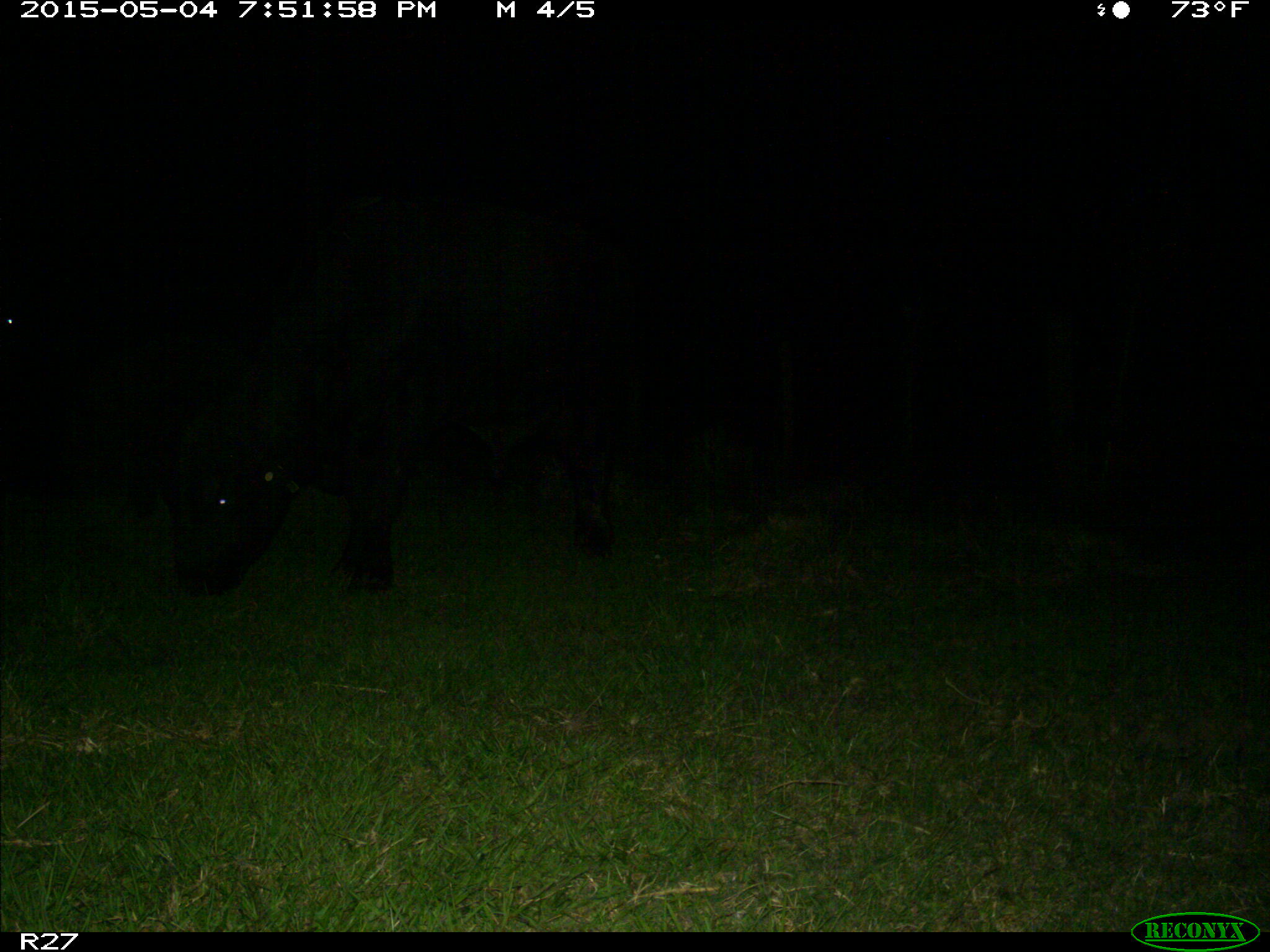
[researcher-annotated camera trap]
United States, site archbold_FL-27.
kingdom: Animalia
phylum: Chordata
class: Mammalia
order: Artiodactyla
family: Bovidae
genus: Bos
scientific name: Bos taurus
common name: domestic cow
Bos taurus (domestic cow).